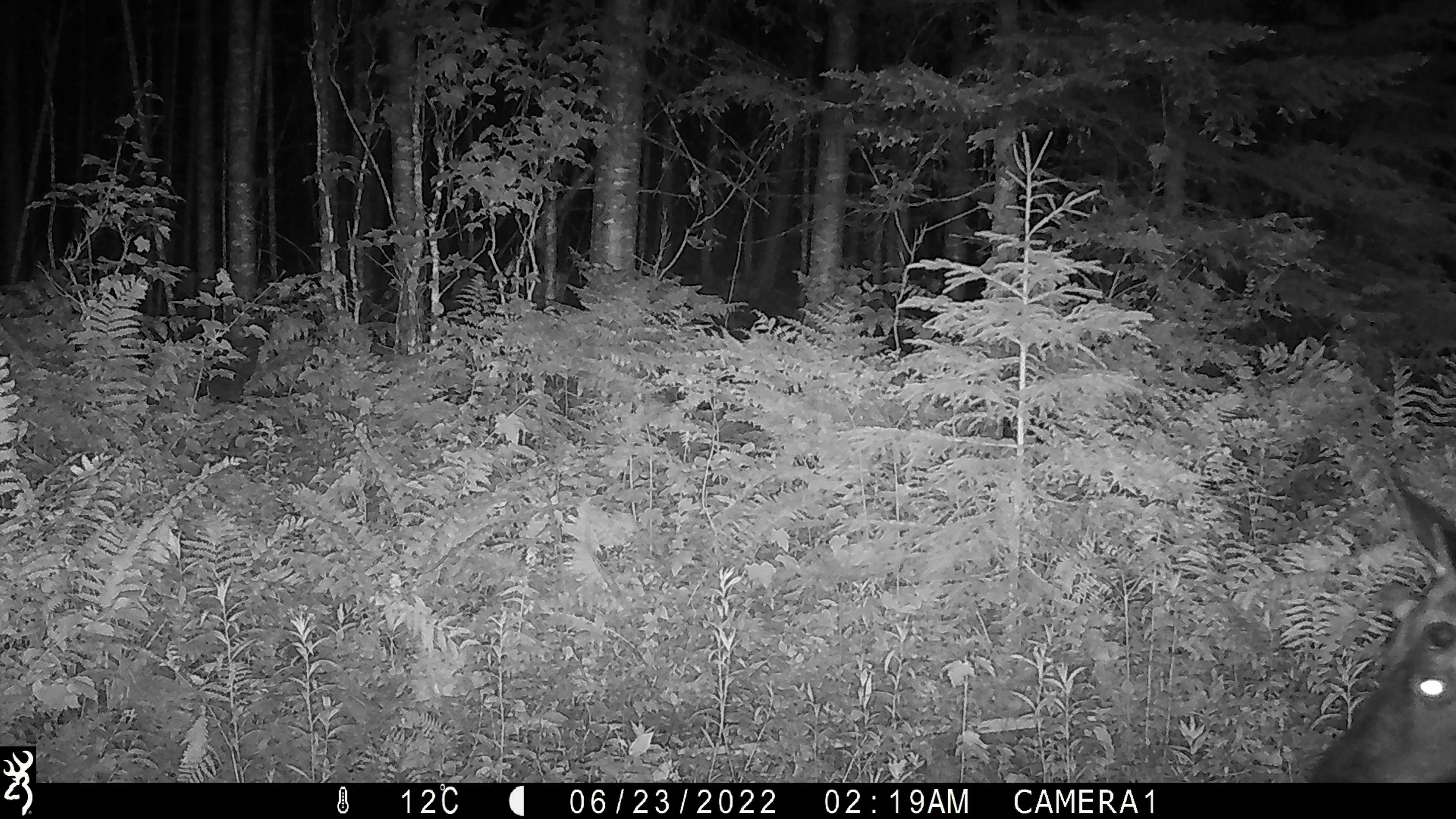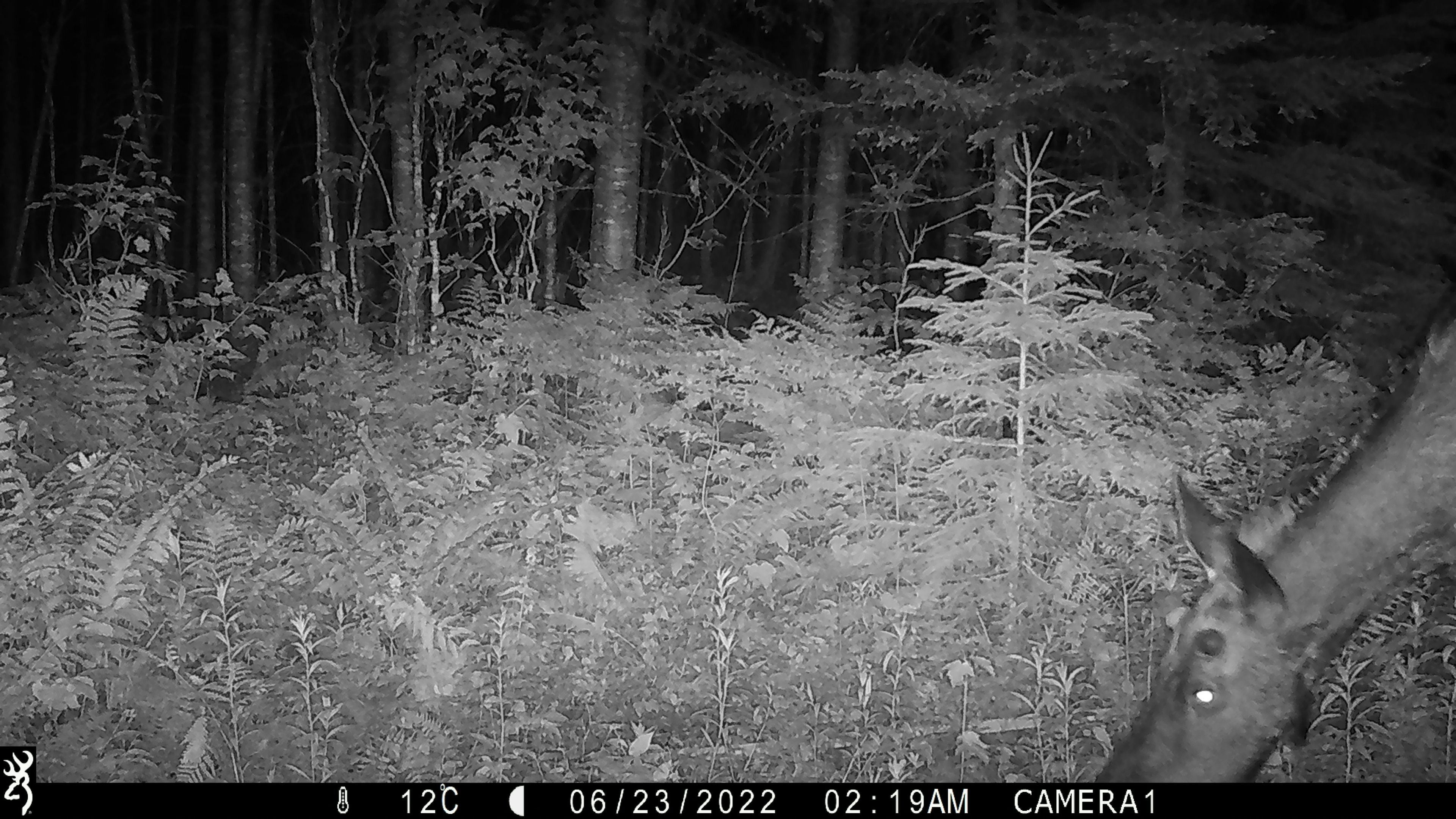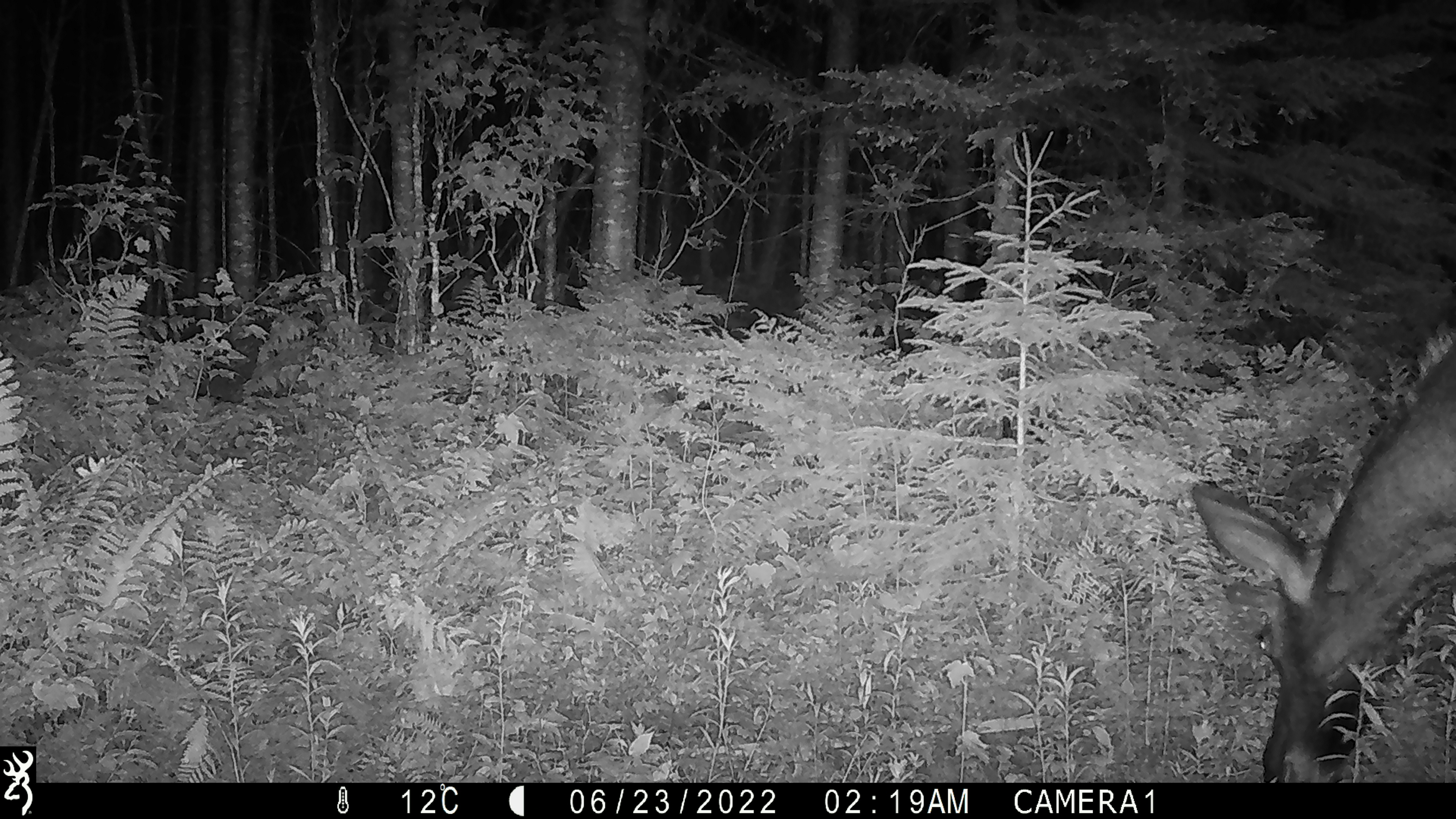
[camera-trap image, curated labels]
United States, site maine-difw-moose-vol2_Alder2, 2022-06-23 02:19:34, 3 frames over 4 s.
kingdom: Animalia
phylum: Chordata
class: Mammalia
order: Artiodactyla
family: Cervidae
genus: Alces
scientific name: Alces alces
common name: moose